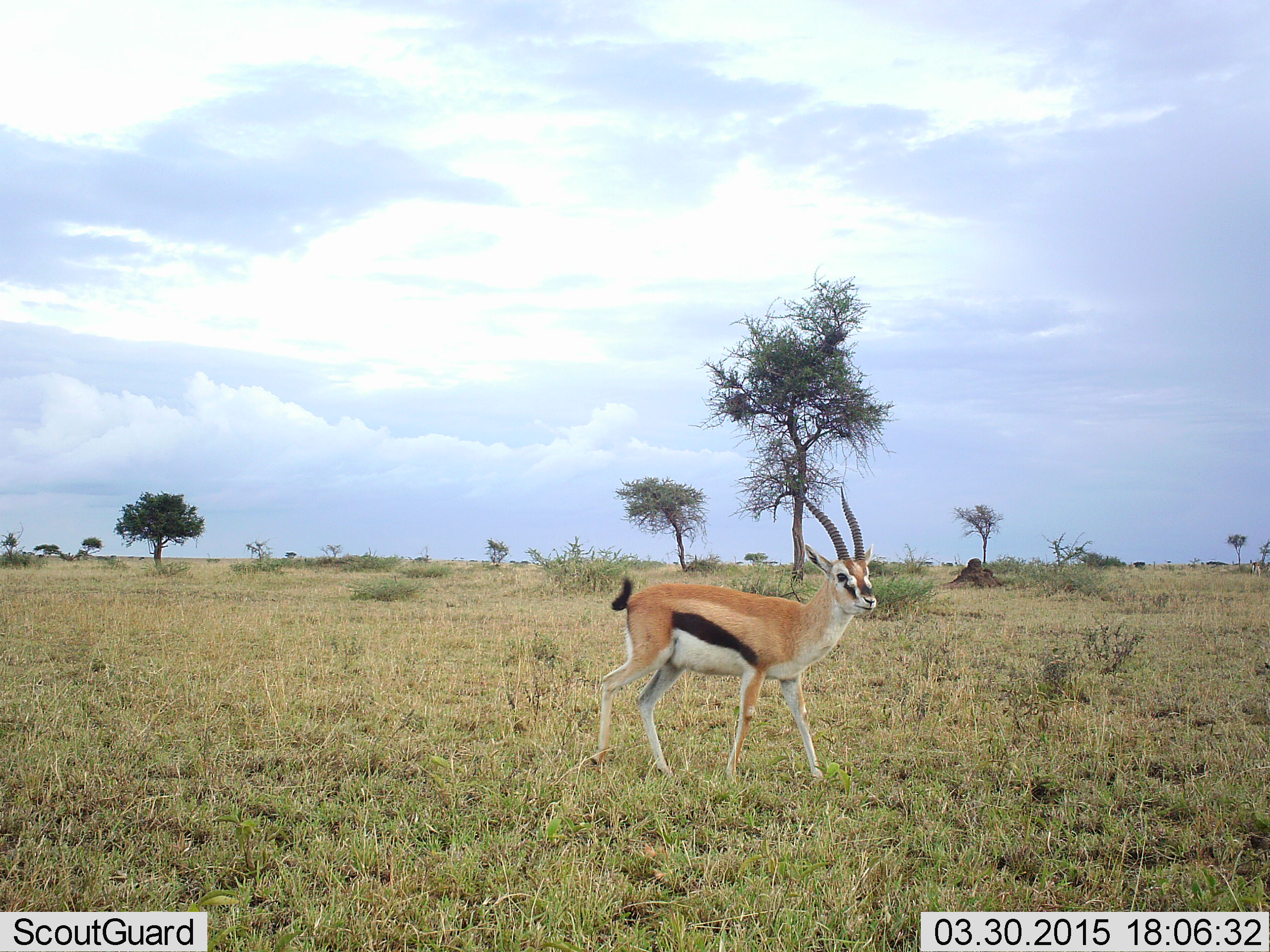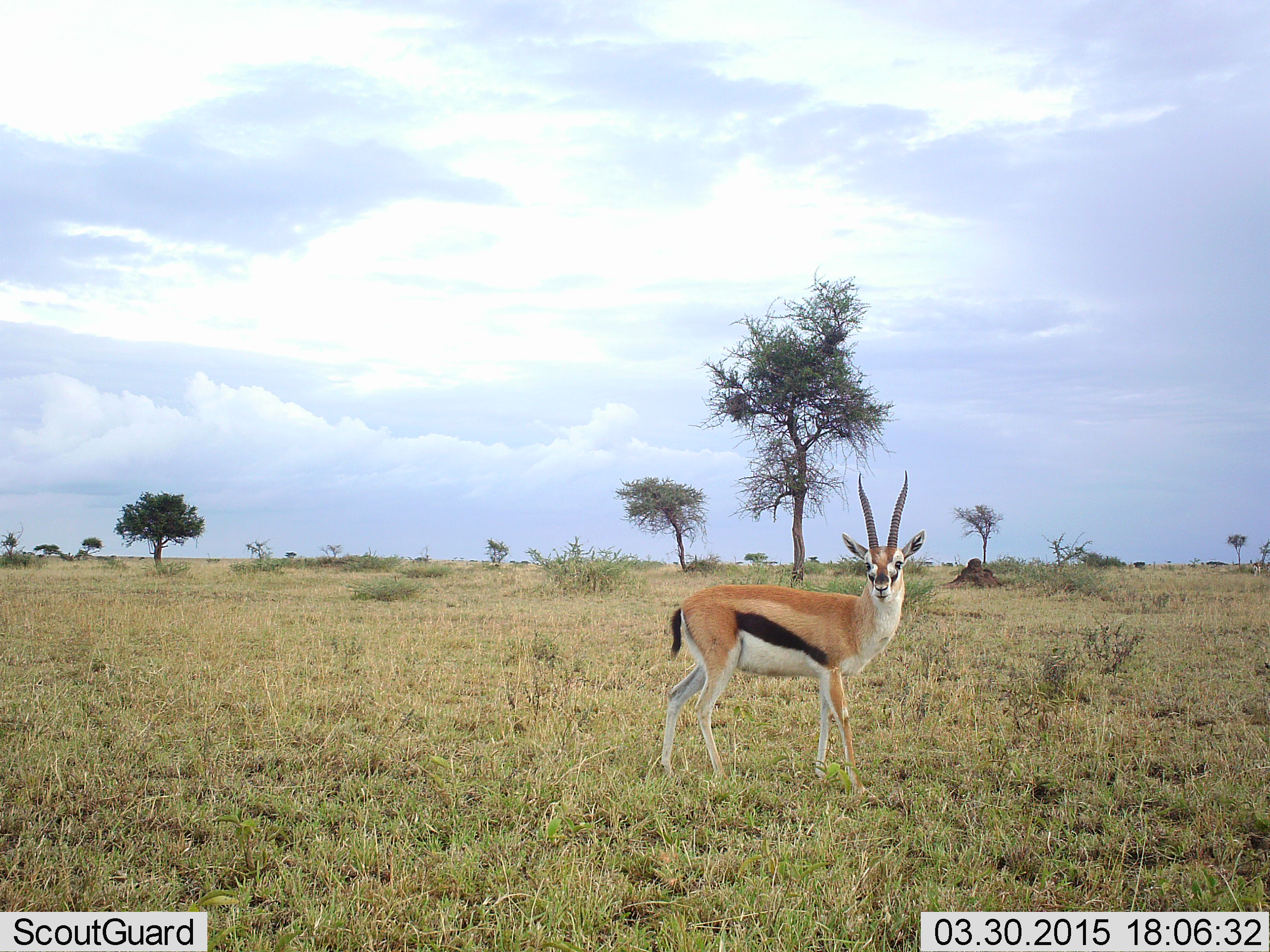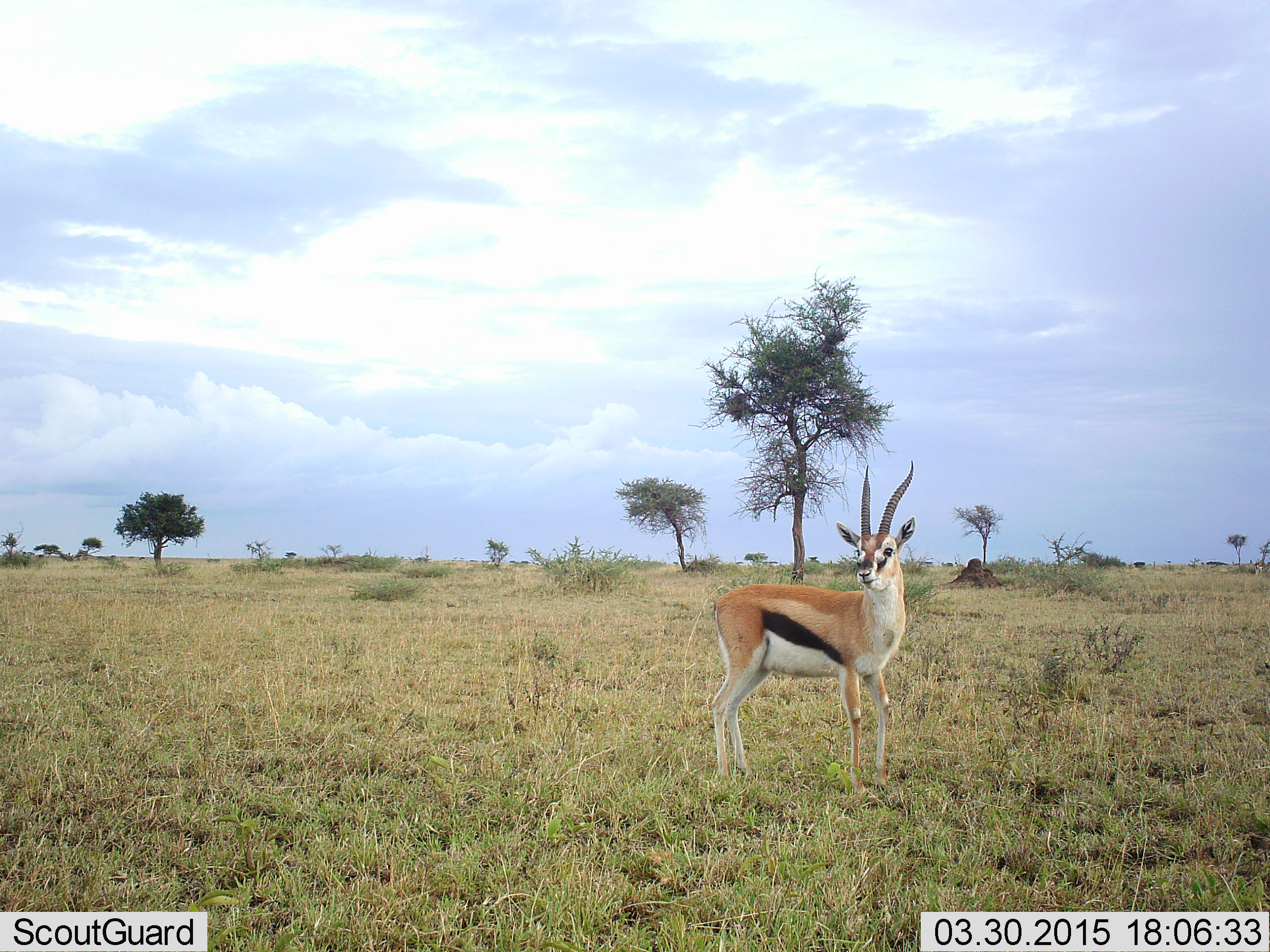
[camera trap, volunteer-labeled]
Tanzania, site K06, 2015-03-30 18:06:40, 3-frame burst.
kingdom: Animalia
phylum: Chordata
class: Mammalia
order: Artiodactyla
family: Bovidae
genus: Eudorcas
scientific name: Eudorcas thomsonii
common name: thomson's gazelle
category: gazellethomsons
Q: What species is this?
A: Gazellethomsons (thomson's gazelle) (Eudorcas thomsonii).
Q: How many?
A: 1.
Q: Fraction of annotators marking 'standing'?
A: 64%.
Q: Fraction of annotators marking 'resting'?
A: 0%.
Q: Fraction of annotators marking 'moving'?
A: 45%.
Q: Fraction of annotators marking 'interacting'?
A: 9%.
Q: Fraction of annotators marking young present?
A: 0%.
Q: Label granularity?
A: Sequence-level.